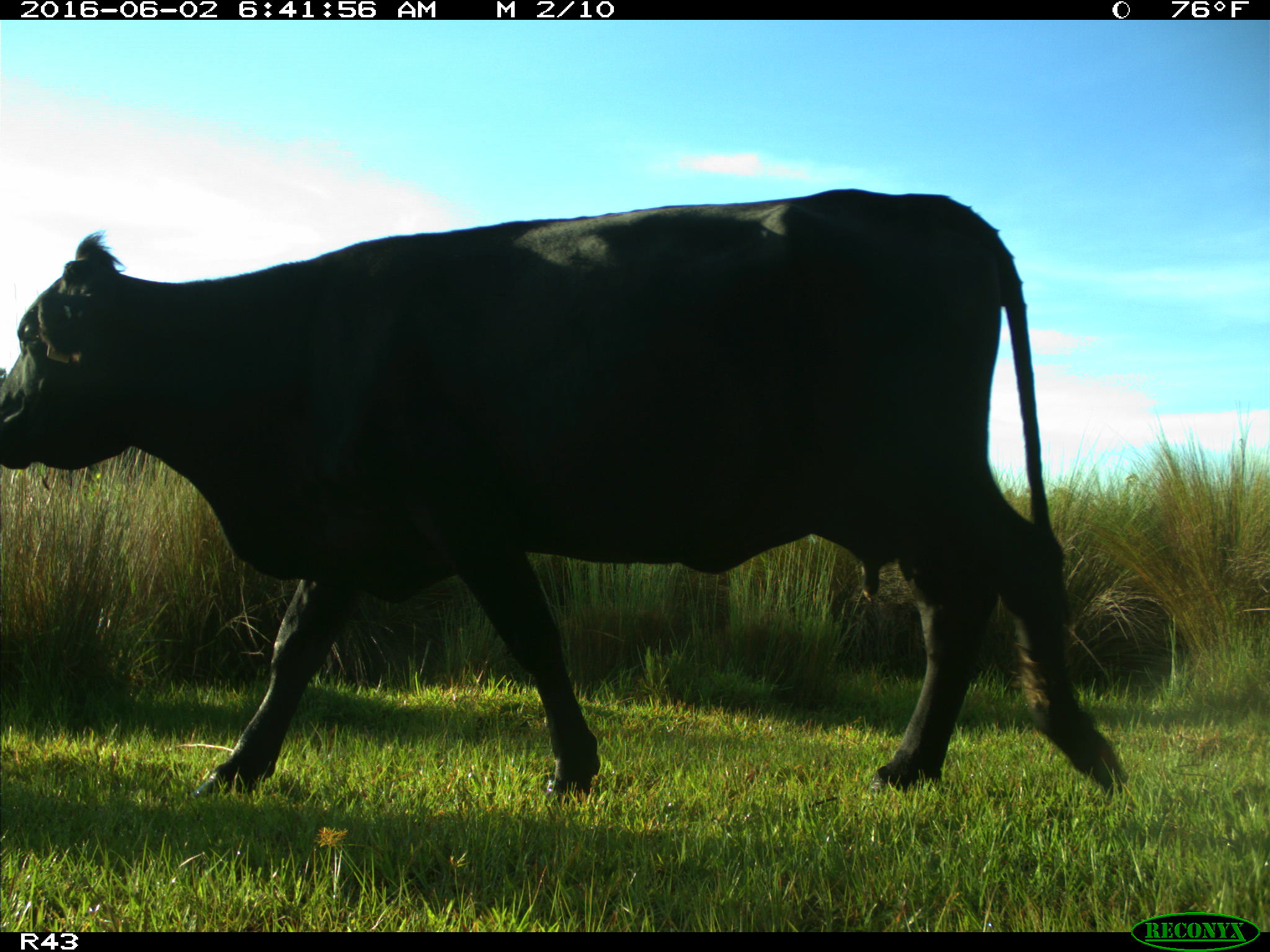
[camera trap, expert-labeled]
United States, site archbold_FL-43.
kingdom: Animalia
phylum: Chordata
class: Mammalia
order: Artiodactyla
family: Bovidae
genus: Bos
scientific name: Bos taurus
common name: domestic cow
Bos taurus (domestic cow).